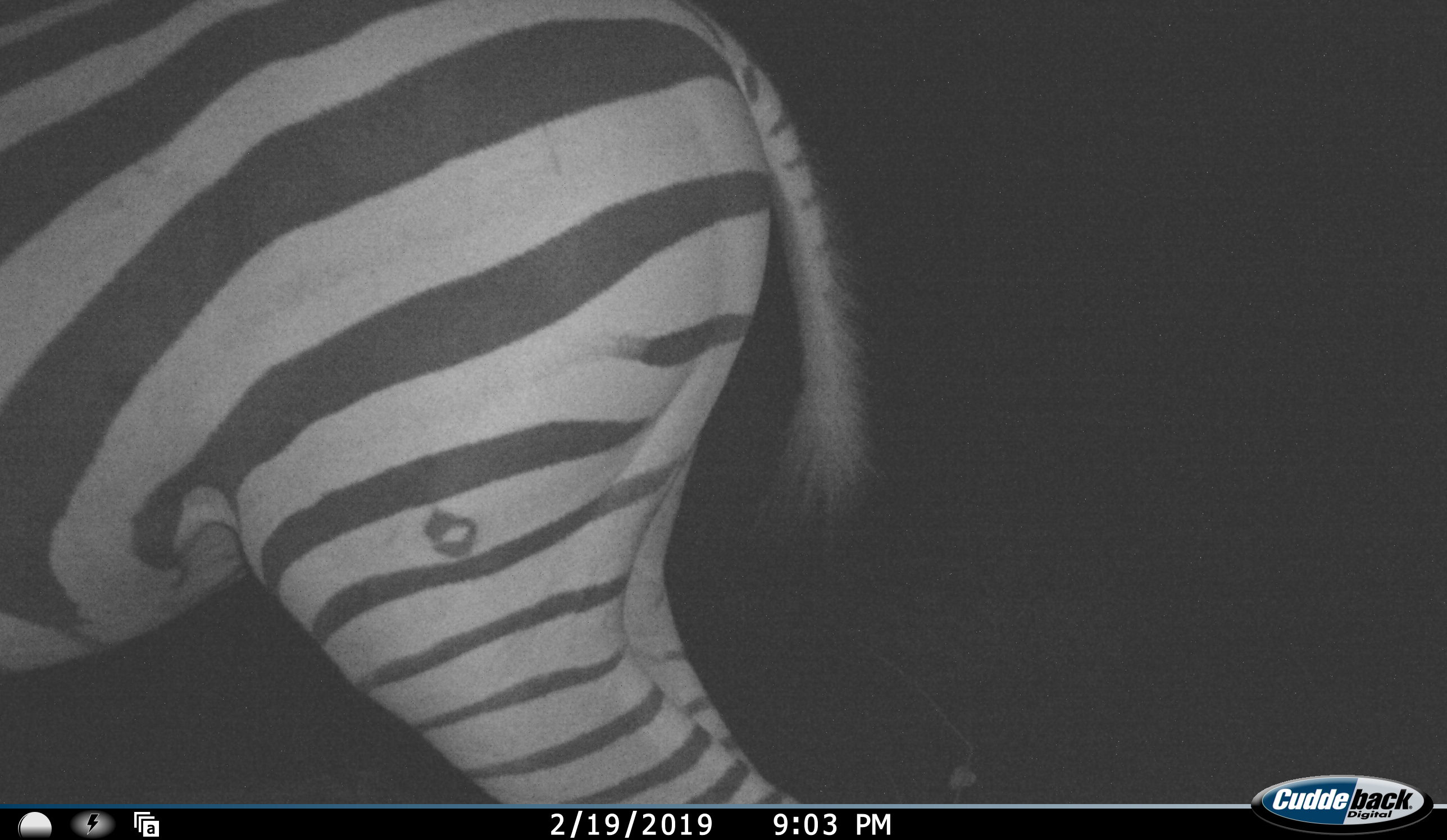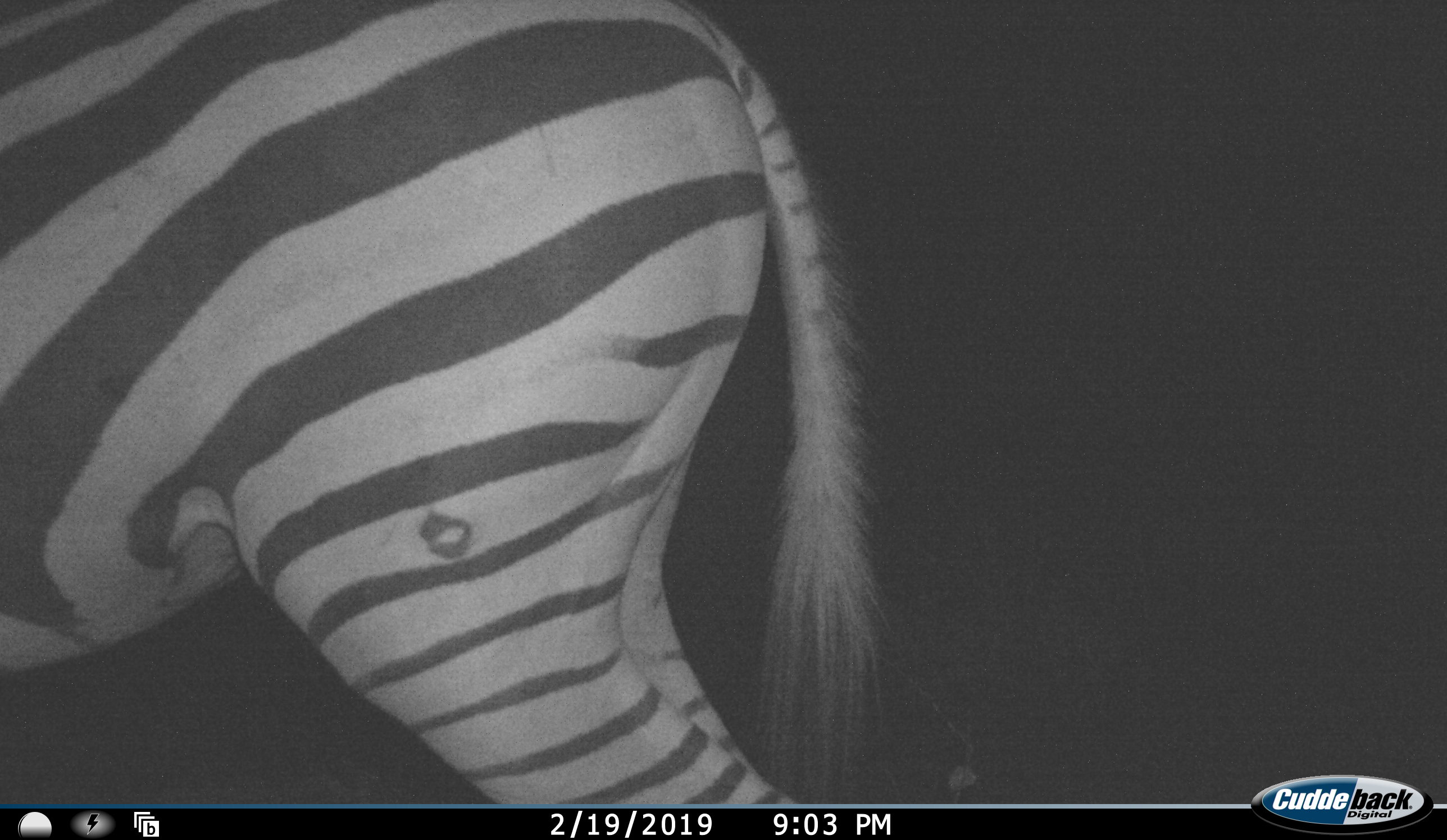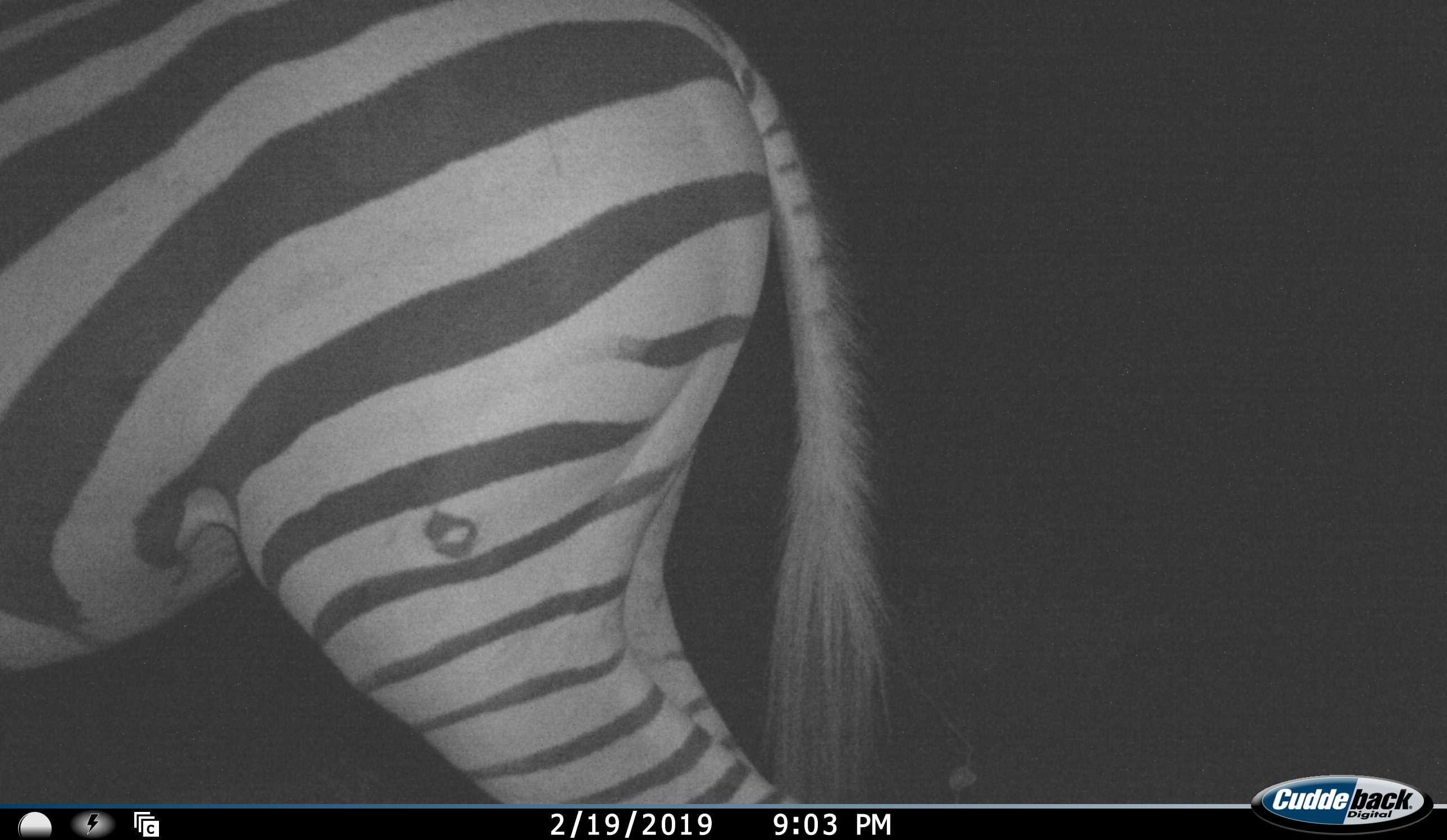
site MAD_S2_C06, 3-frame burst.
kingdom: Animalia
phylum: Chordata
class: Mammalia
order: Perissodactyla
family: Equidae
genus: Equus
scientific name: Equus quagga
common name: plains zebra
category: zebraplains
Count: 1.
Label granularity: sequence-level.